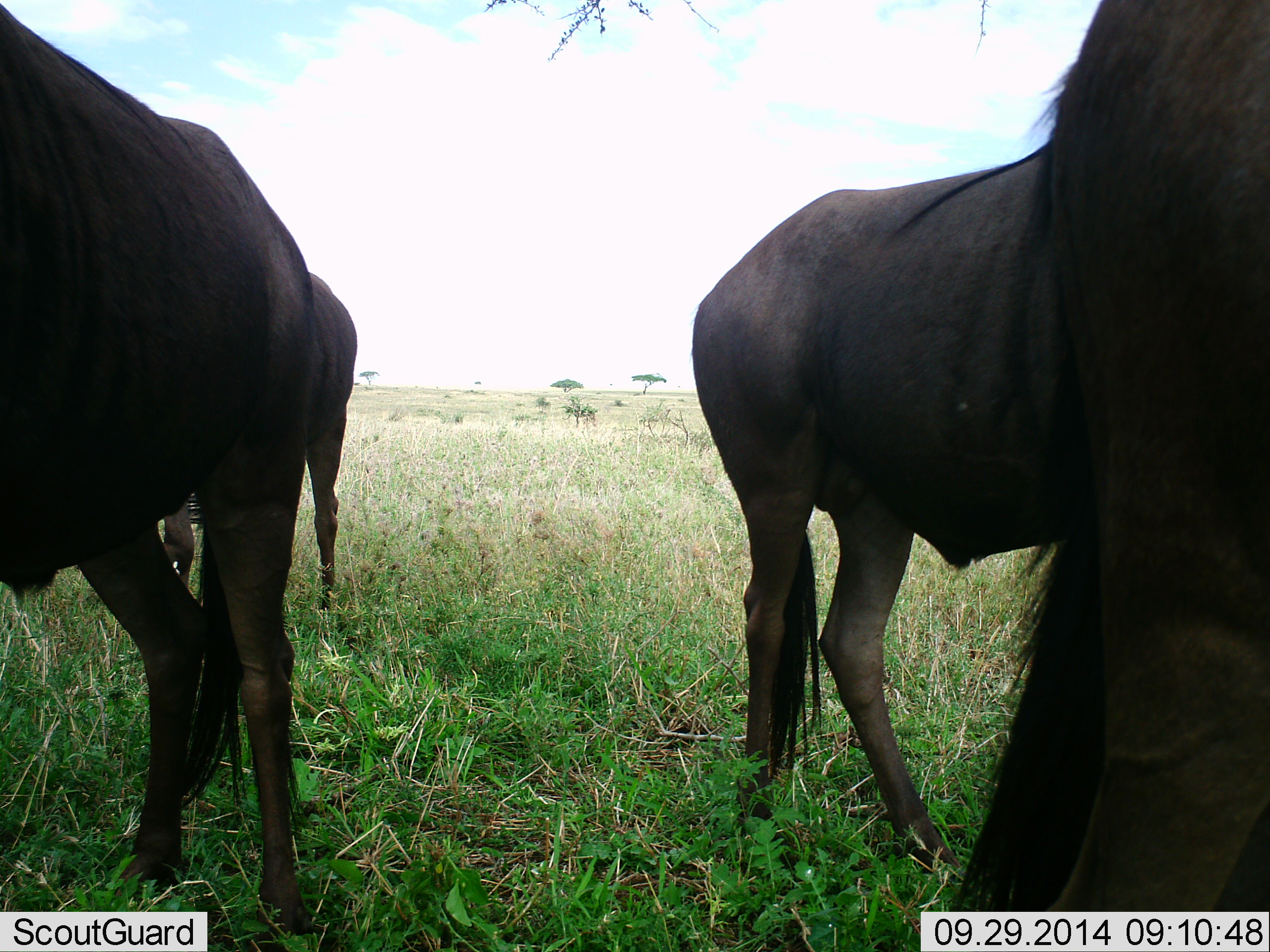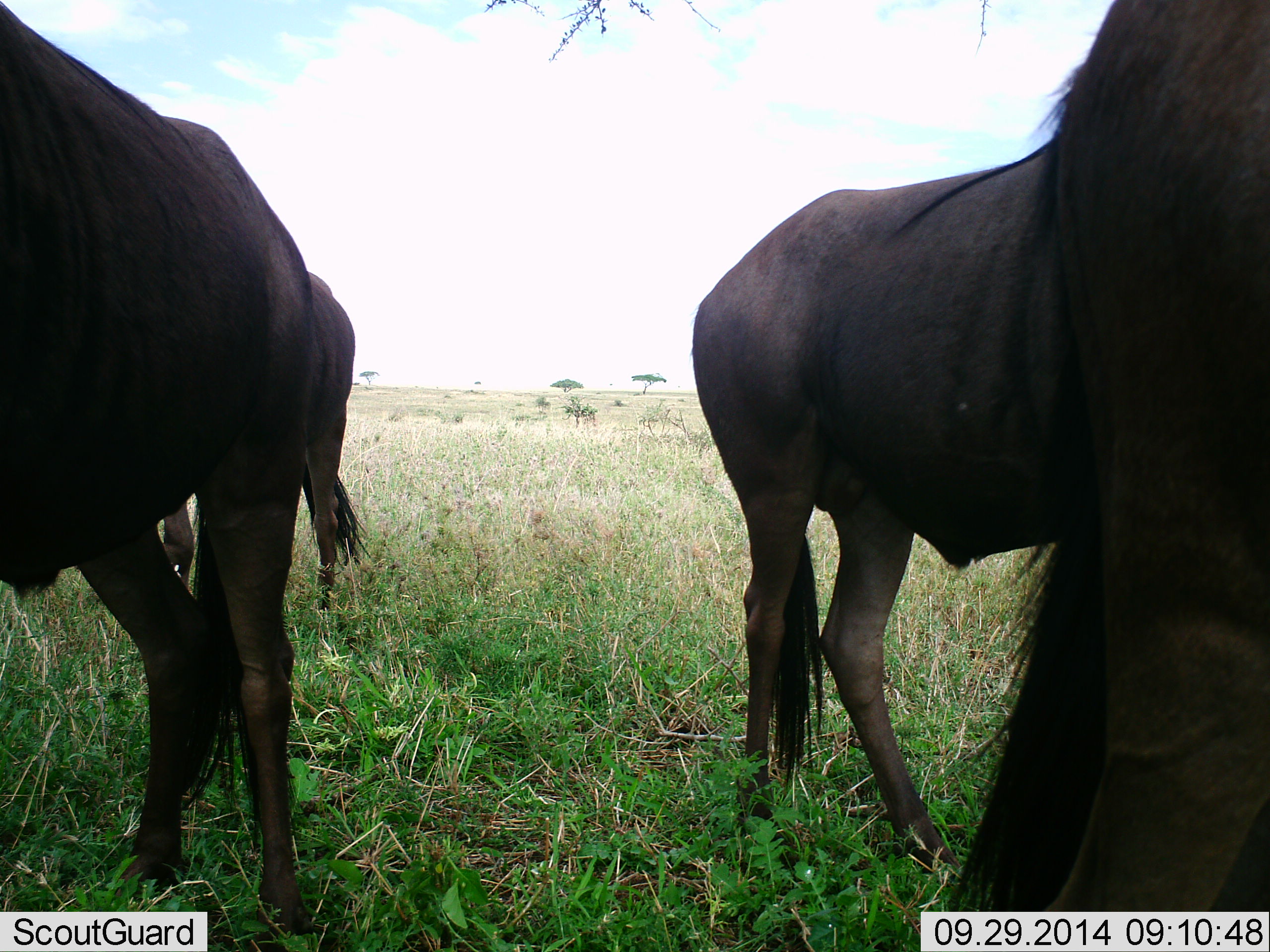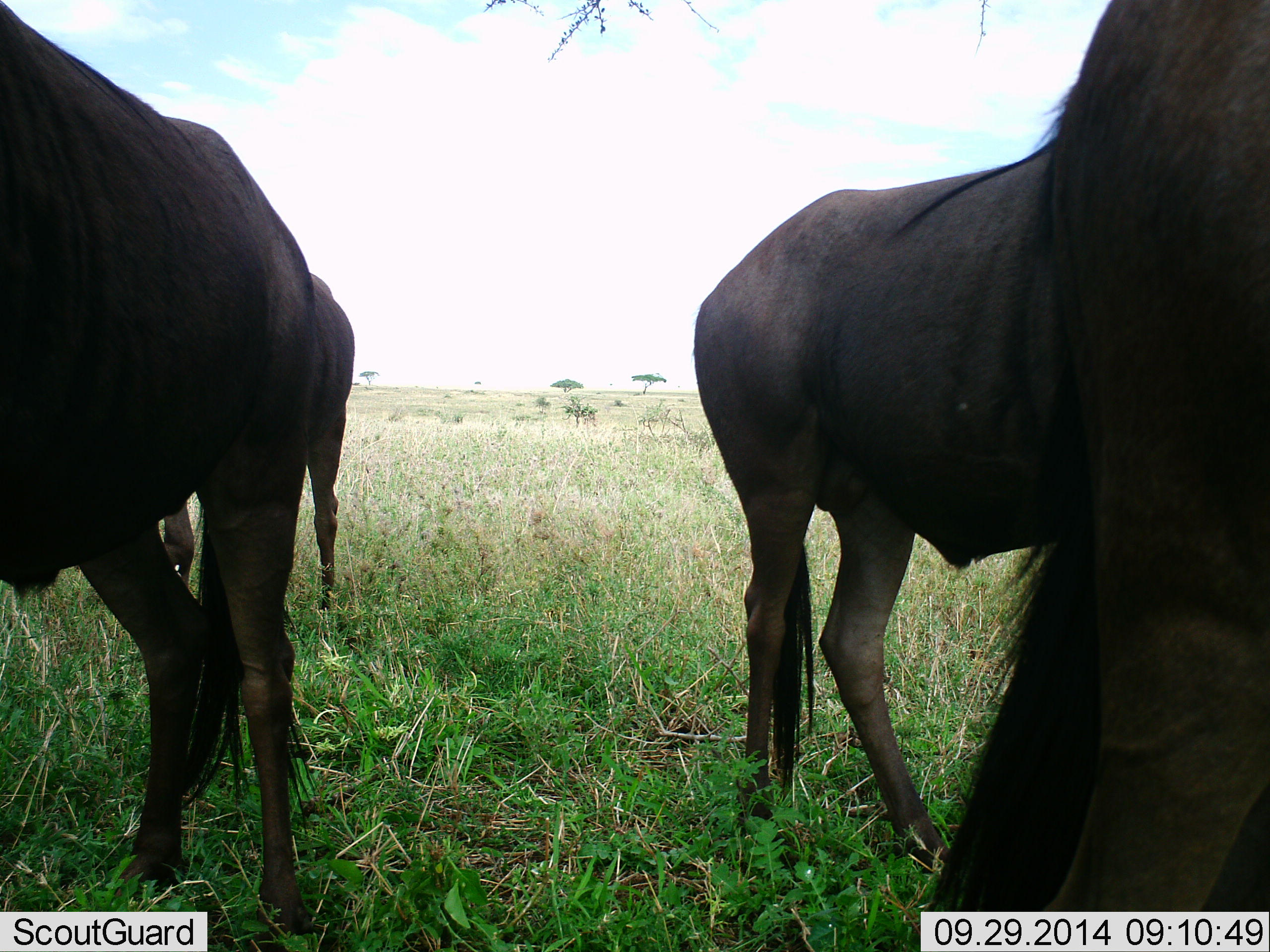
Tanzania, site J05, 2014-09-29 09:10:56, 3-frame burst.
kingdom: Animalia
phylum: Chordata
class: Mammalia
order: Artiodactyla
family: Bovidae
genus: Connochaetes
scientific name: Connochaetes taurinus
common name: blue wildebeest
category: wildebeest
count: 4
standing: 70%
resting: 10%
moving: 20%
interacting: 0%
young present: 0%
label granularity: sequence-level